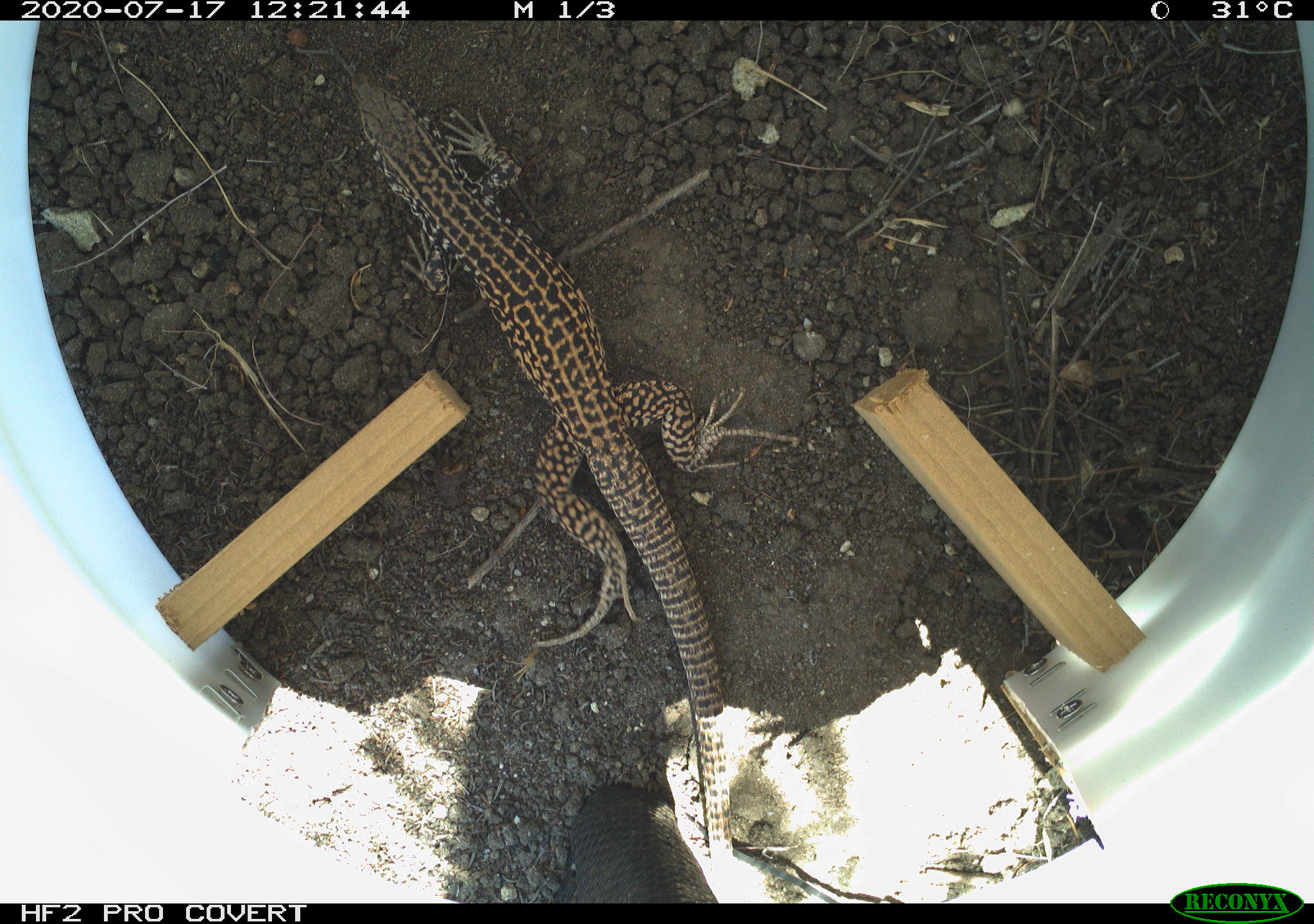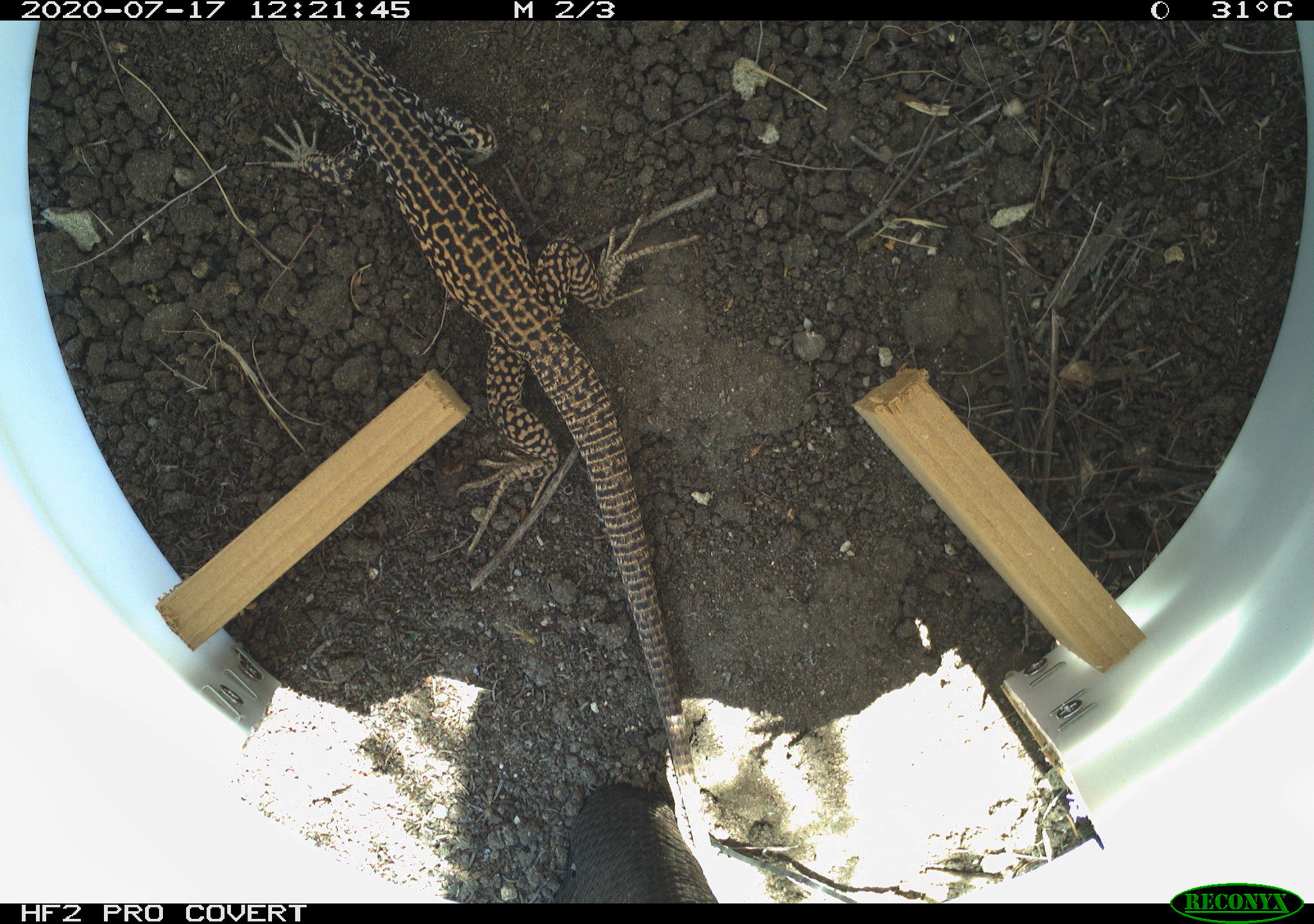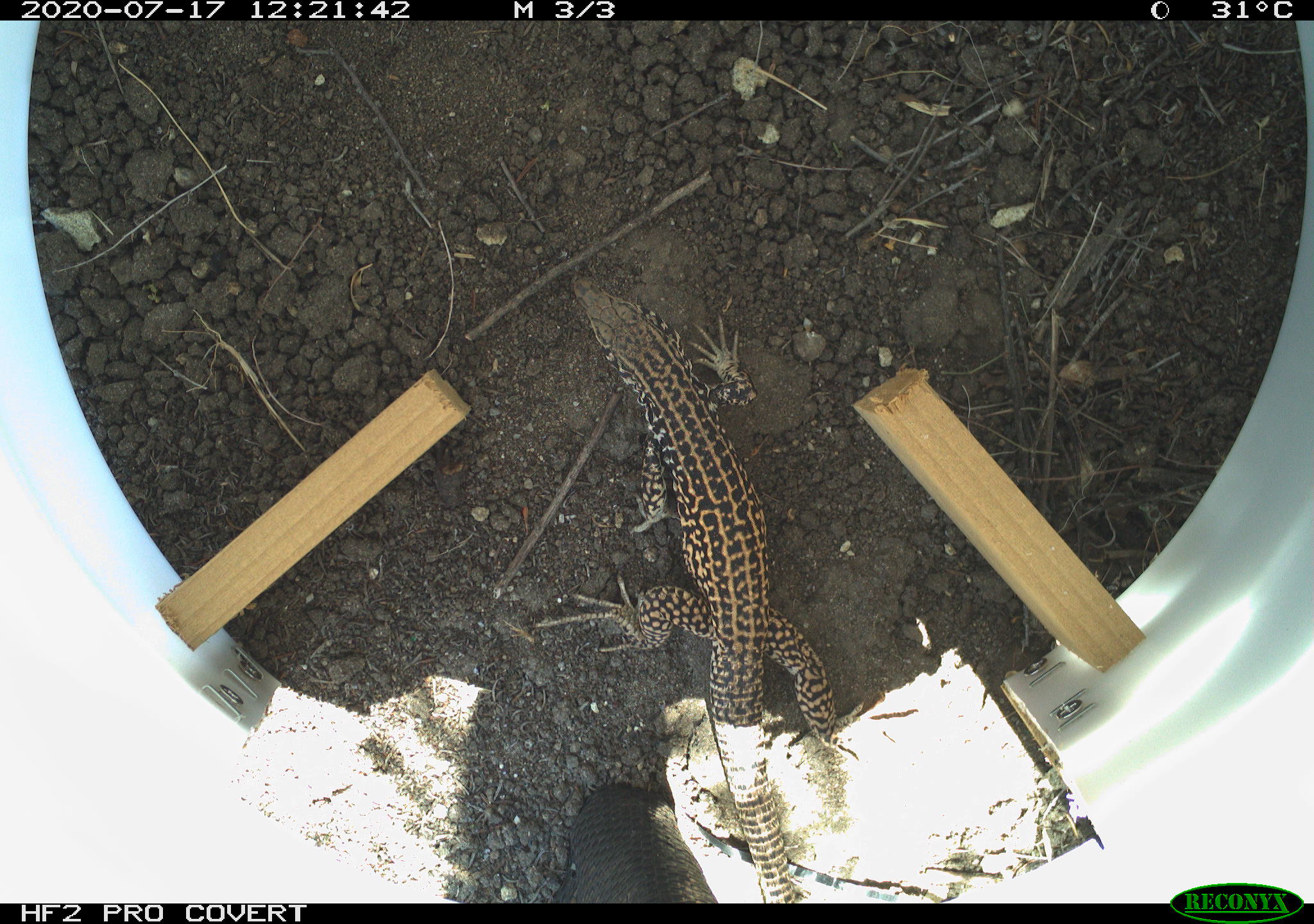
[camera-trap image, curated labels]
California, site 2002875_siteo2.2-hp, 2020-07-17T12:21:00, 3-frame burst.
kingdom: Animalia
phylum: Chordata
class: Reptilia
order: Squamata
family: Teiidae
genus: Aspidoscelis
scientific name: Aspidoscelis tigris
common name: western whiptail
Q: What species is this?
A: Western whiptail (Aspidoscelis tigris).